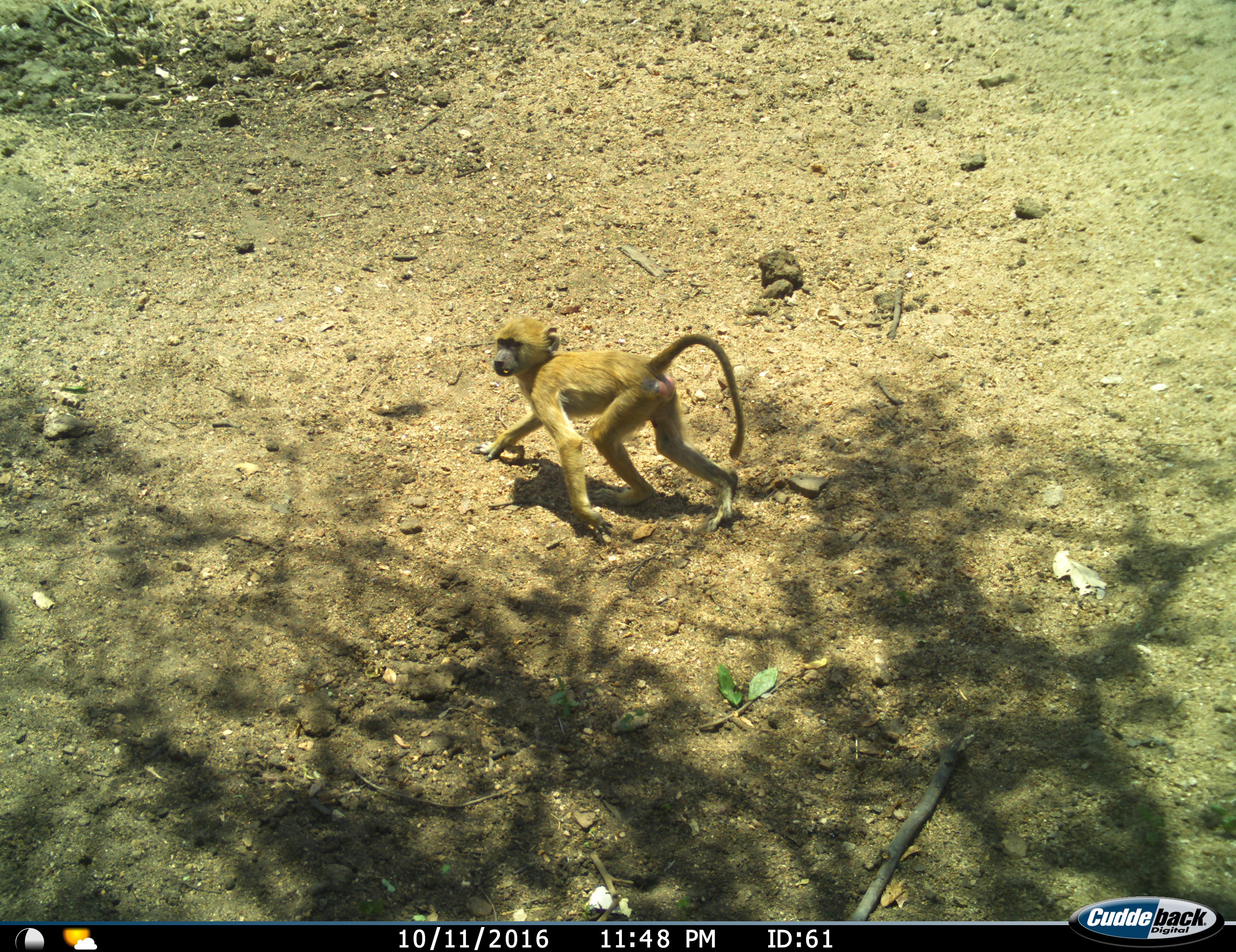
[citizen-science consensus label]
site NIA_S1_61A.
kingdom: Animalia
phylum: Chordata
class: Mammalia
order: Primates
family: Cercopithecidae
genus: Papio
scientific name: Papio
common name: baboon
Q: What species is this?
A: Baboon (Papio).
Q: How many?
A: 1.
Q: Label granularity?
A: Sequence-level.